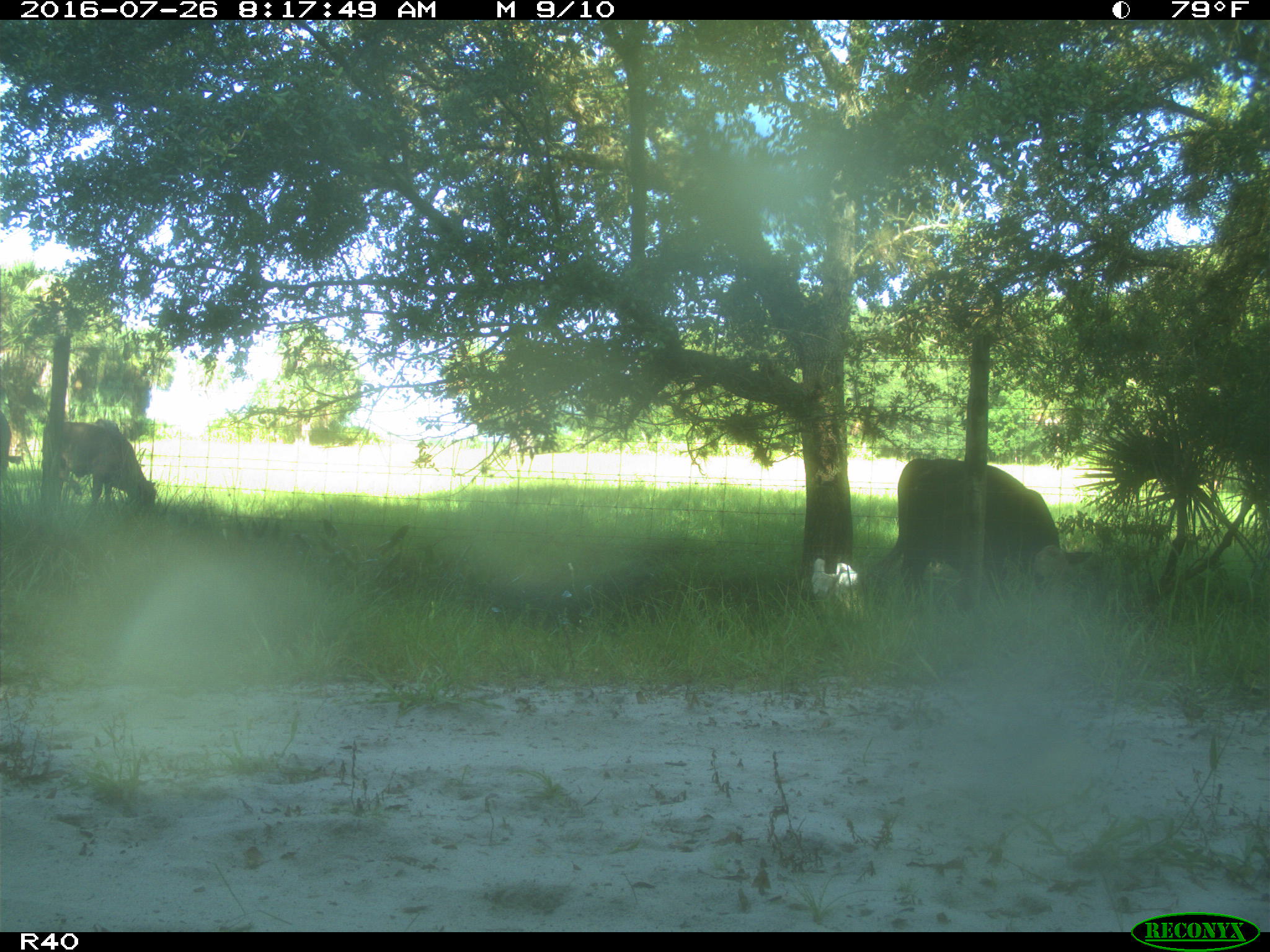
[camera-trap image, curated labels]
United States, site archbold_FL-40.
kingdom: Animalia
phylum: Chordata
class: Mammalia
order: Artiodactyla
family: Bovidae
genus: Bos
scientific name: Bos taurus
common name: domestic cow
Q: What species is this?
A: Bos taurus (domestic cow).